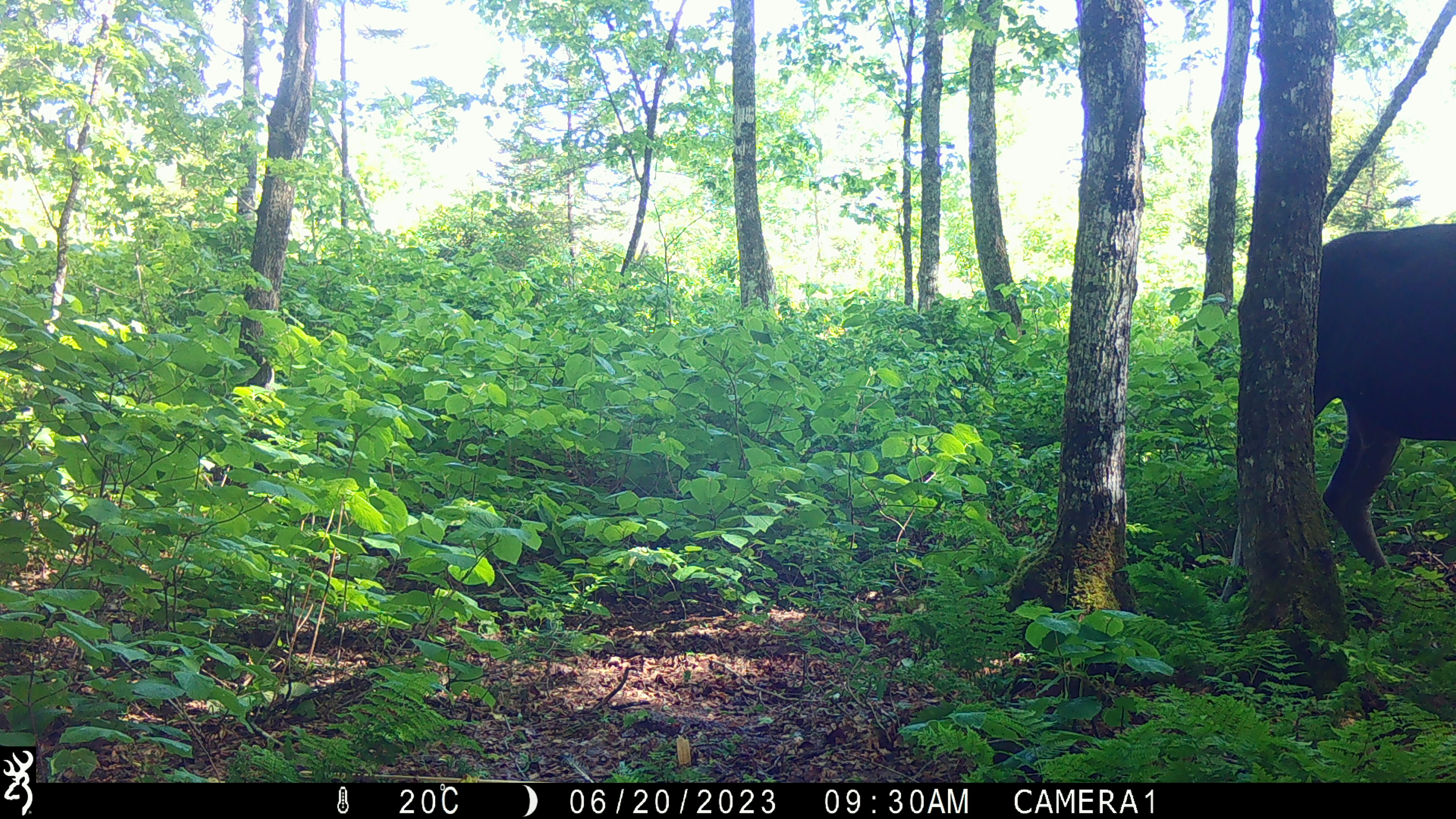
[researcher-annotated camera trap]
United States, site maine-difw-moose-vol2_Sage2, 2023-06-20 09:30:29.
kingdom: Animalia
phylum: Chordata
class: Mammalia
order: Artiodactyla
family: Cervidae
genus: Alces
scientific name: Alces alces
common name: moose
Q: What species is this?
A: Moose (Alces alces).